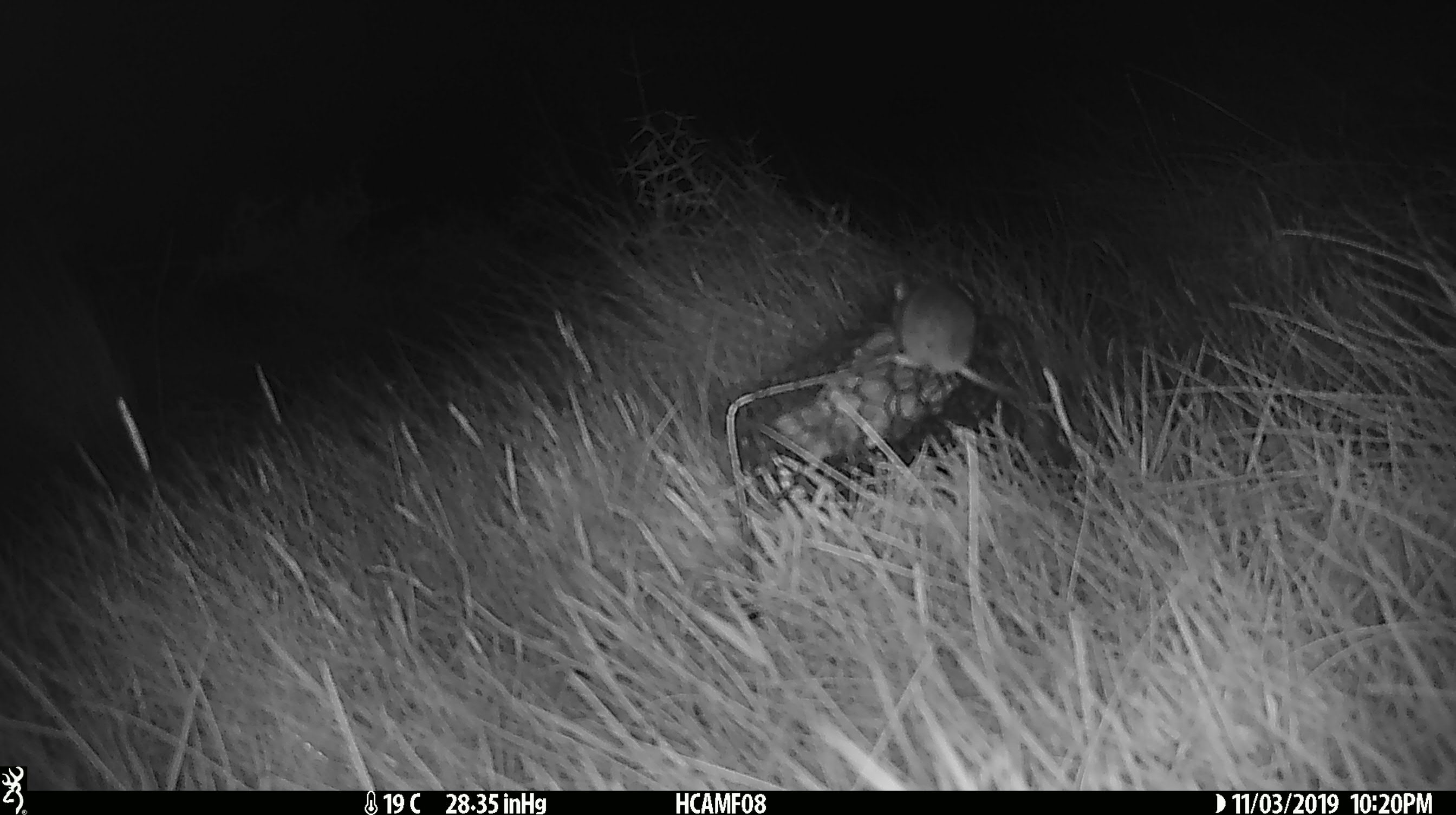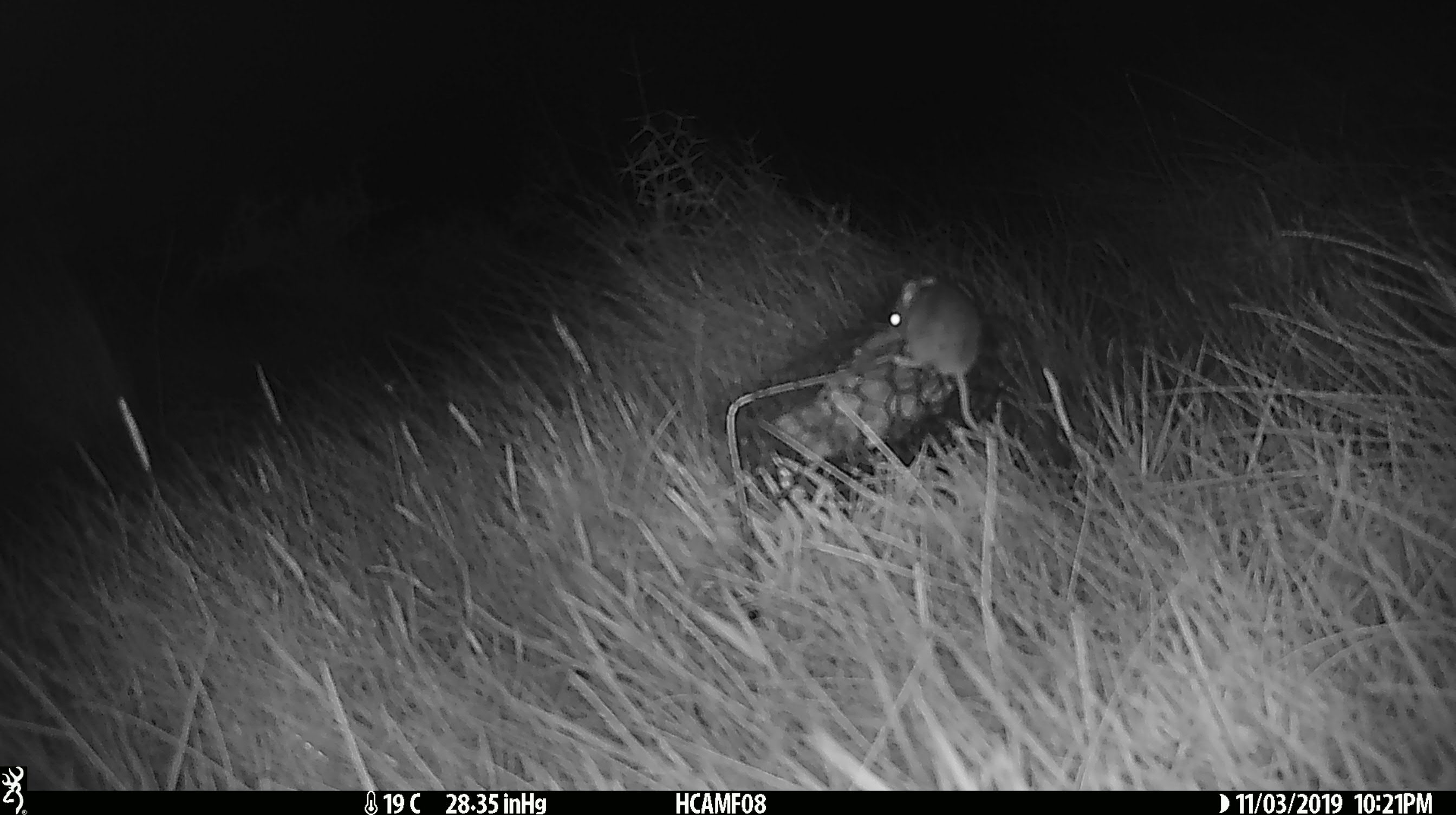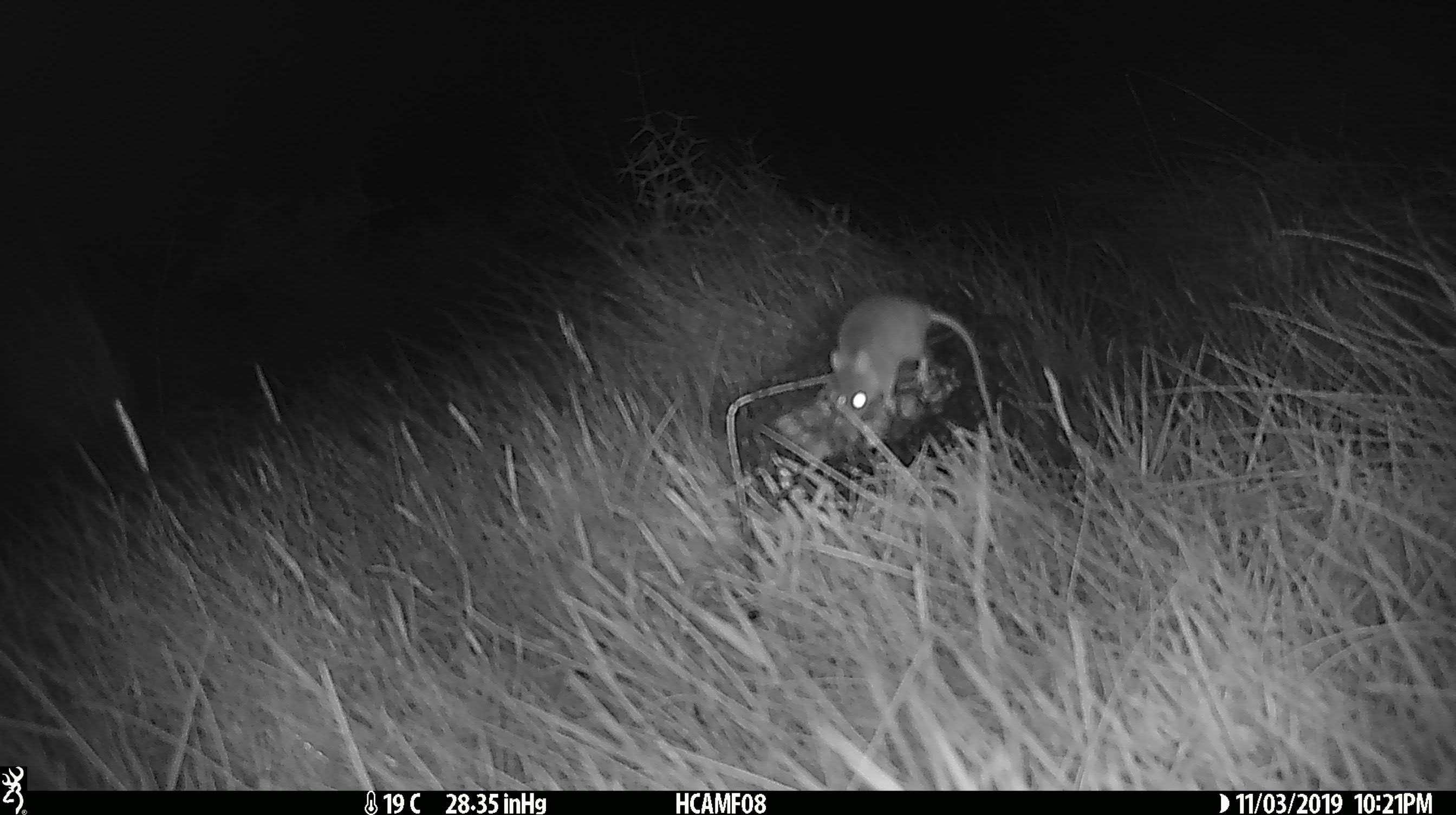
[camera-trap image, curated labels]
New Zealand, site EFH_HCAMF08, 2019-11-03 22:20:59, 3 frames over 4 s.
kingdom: Animalia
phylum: Chordata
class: Mammalia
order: Rodentia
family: Muridae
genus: Mus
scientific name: Mus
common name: mouse